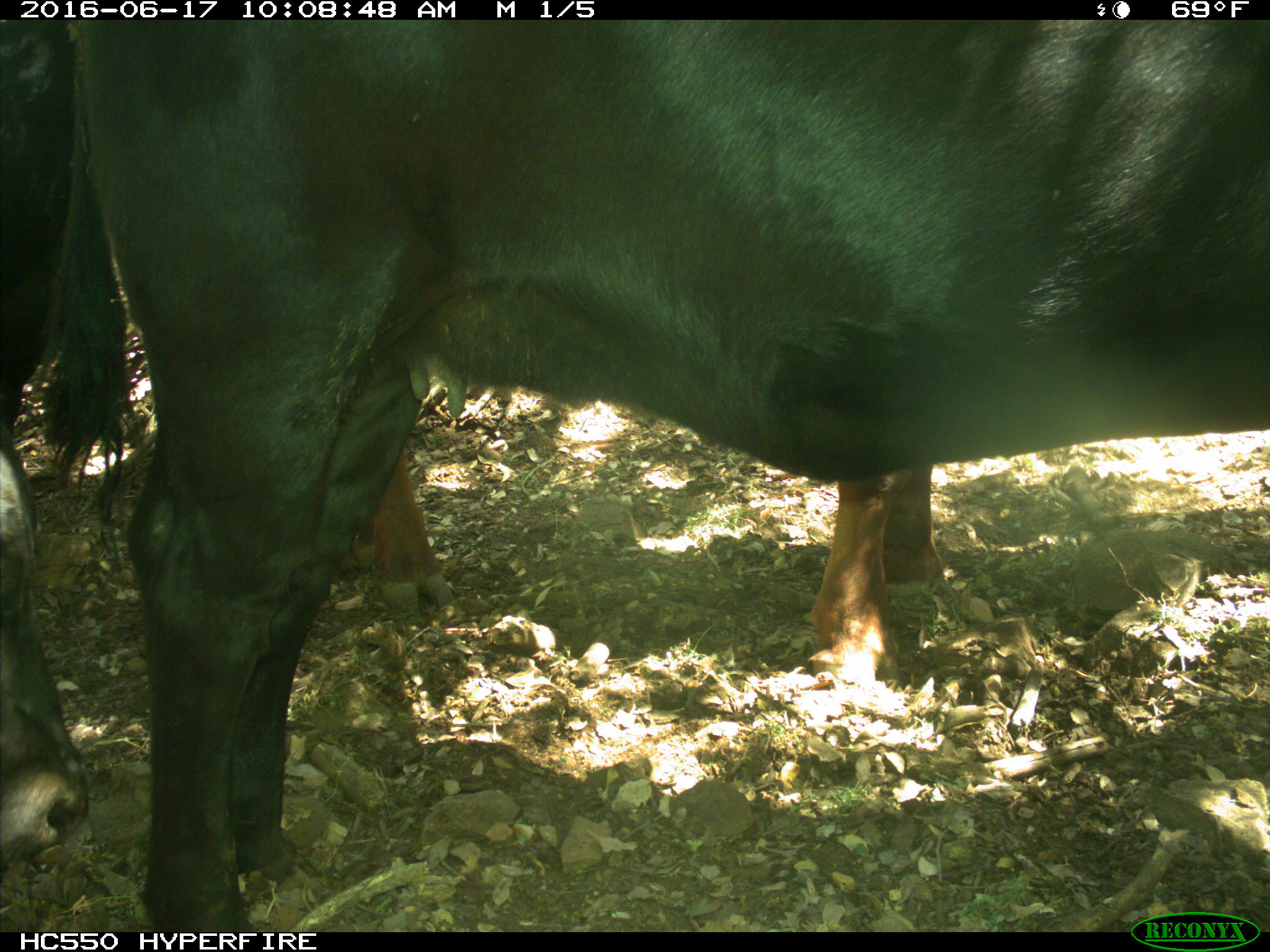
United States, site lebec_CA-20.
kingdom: Animalia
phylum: Chordata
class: Mammalia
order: Artiodactyla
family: Bovidae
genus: Bos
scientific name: Bos taurus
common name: domestic cow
Bos taurus (domestic cow).